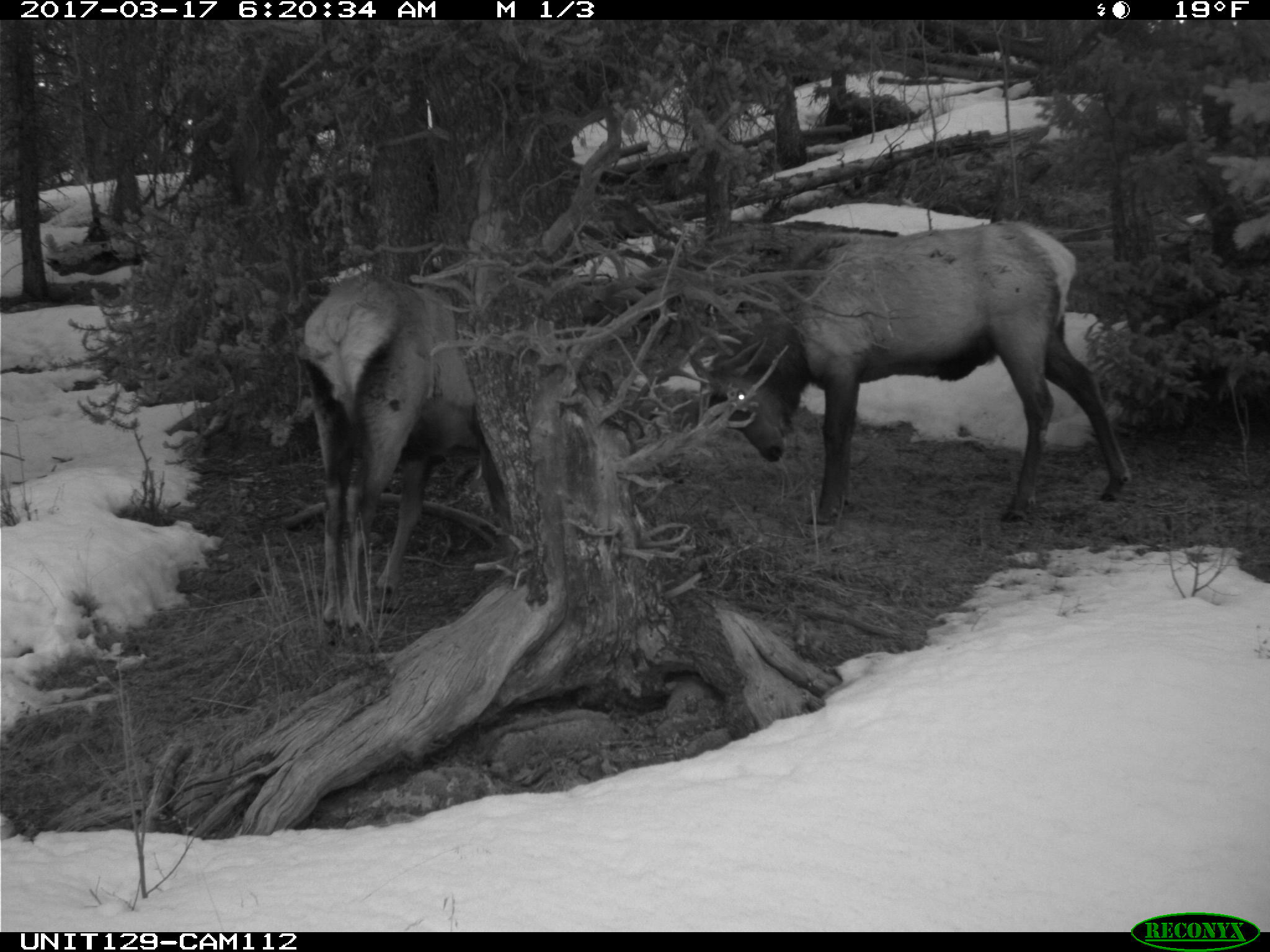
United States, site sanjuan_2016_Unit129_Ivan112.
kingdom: Animalia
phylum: Chordata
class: Mammalia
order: Artiodactyla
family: Cervidae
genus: Cervus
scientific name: Cervus elaphus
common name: red deer